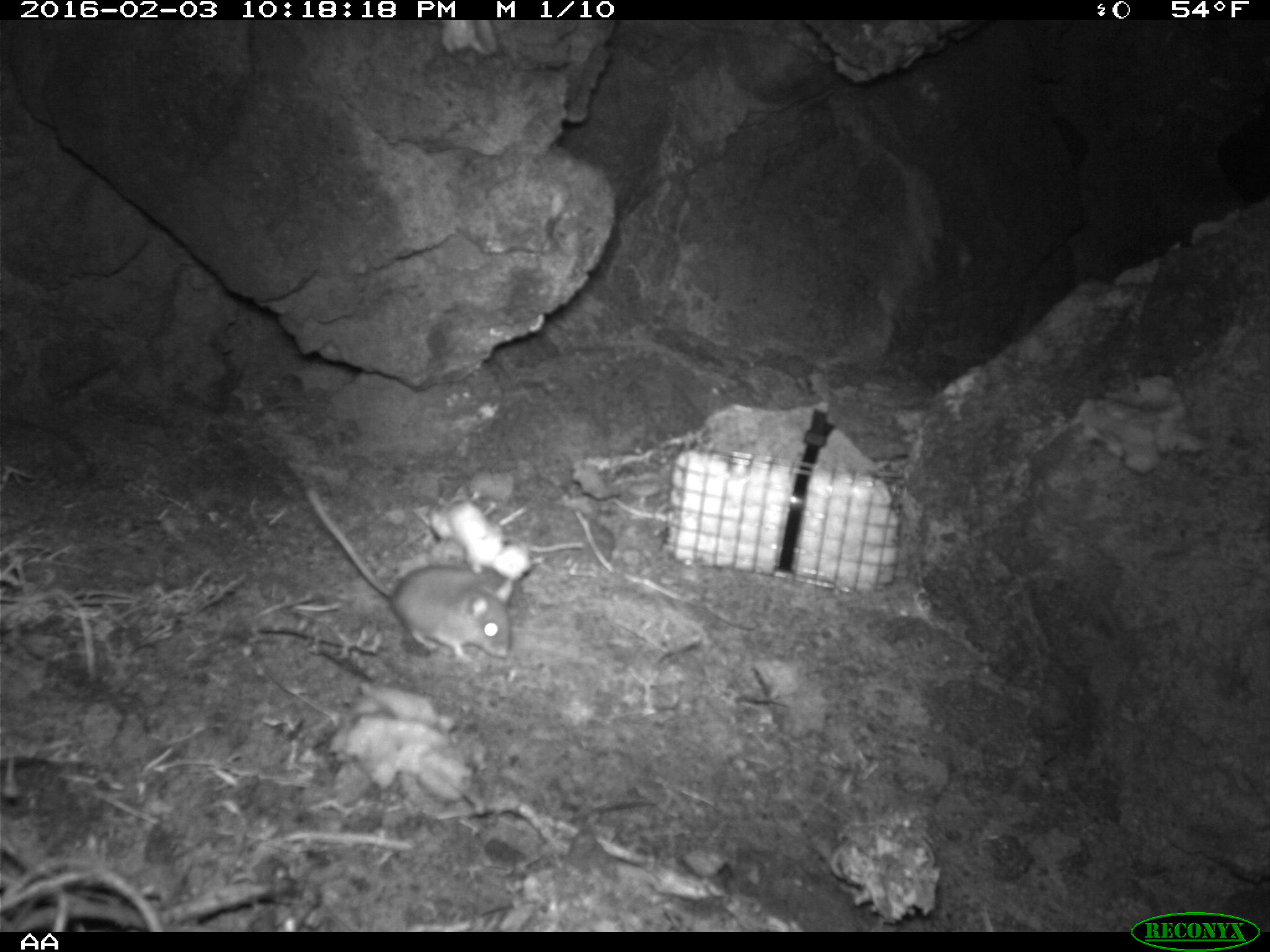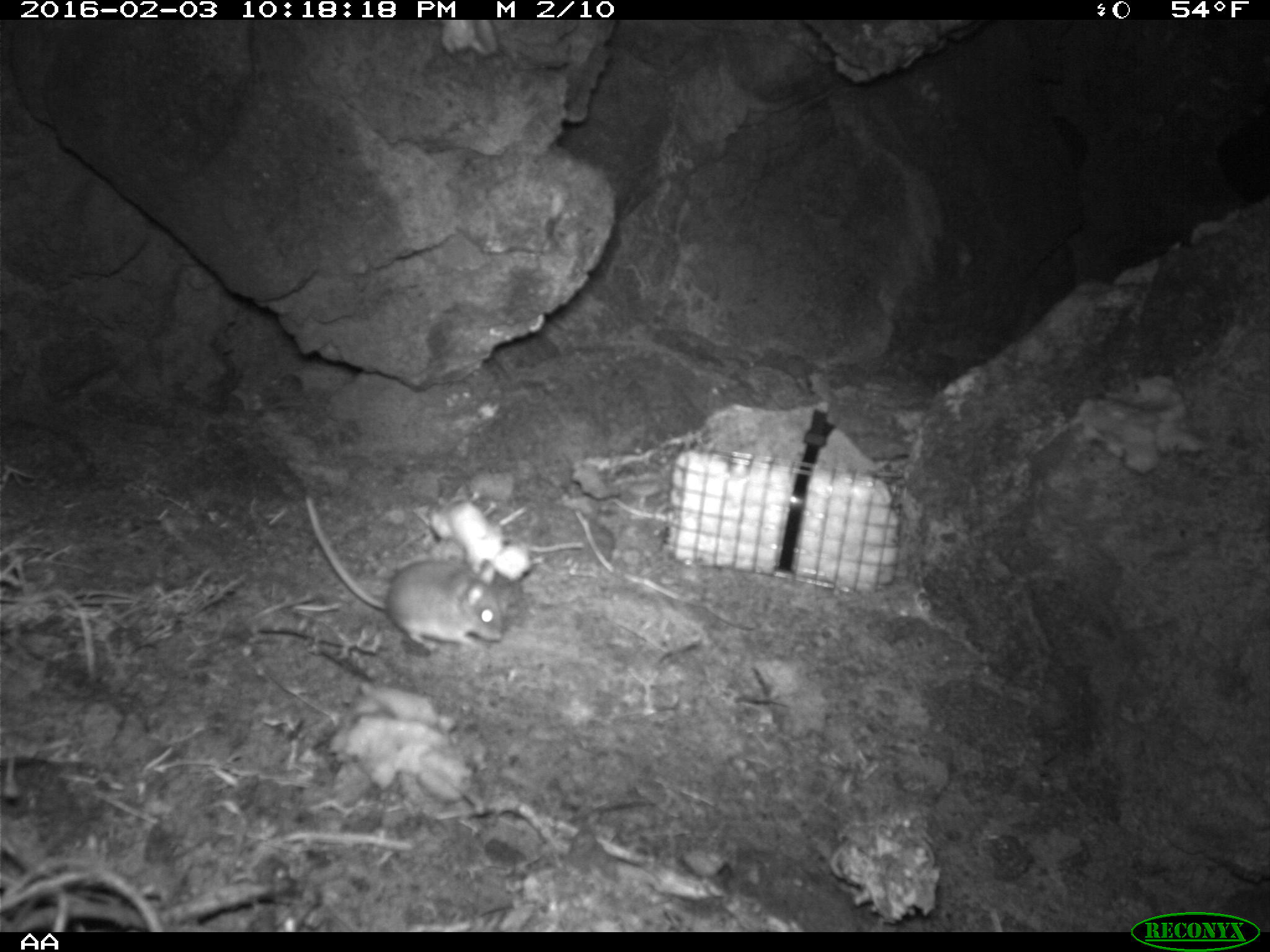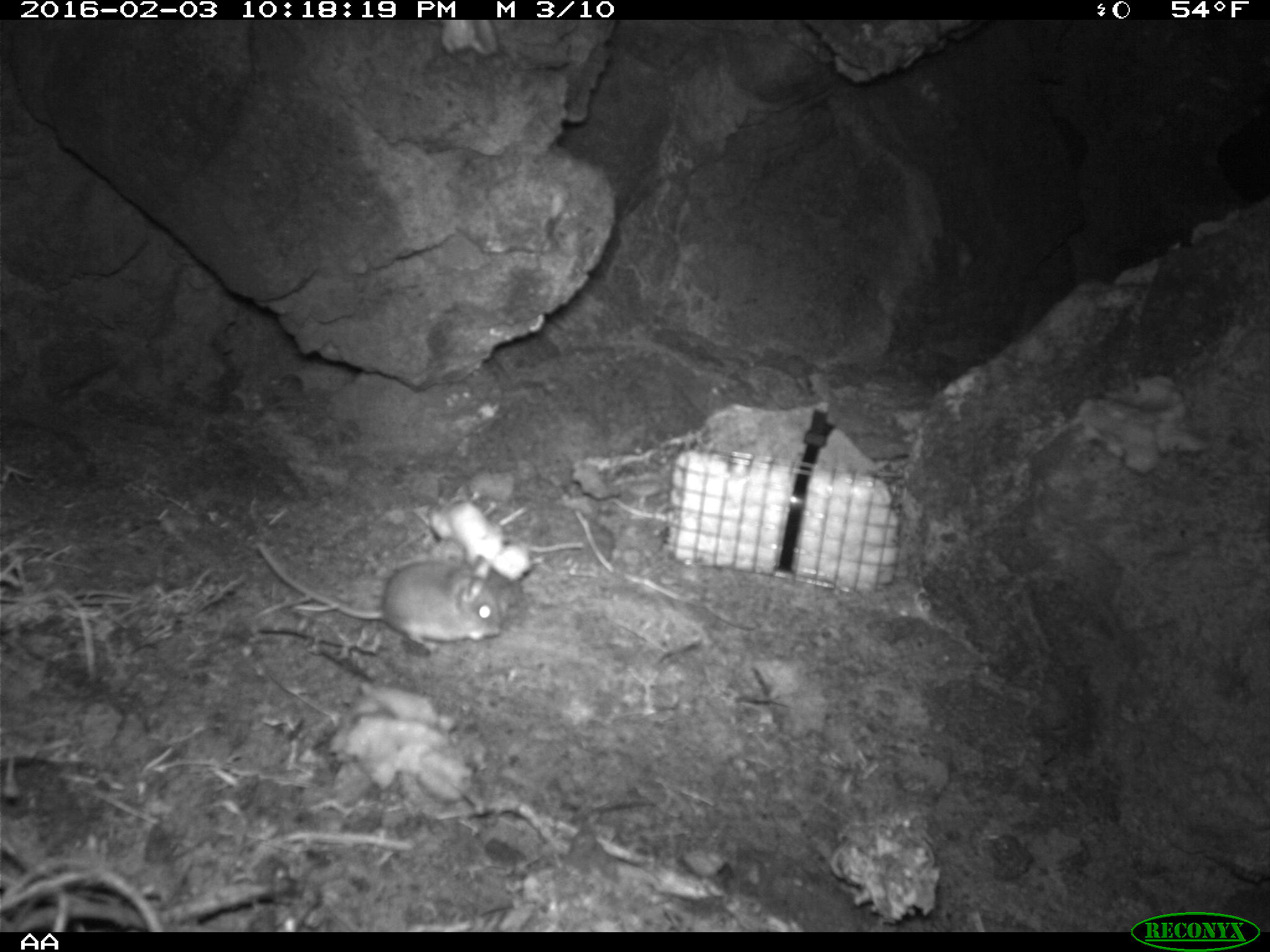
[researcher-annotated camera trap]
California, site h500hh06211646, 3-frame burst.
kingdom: Animalia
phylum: Chordata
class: Mammalia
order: Rodentia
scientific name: Rodentia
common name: rodent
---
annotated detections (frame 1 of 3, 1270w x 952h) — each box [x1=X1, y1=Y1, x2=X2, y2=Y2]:
rodent: [x1=300, y1=489, x2=513, y2=661]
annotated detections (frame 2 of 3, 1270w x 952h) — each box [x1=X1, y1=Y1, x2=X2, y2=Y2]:
rodent: [x1=303, y1=495, x2=503, y2=650]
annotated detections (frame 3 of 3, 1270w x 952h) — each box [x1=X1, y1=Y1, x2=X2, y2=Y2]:
rodent: [x1=251, y1=540, x2=500, y2=650]